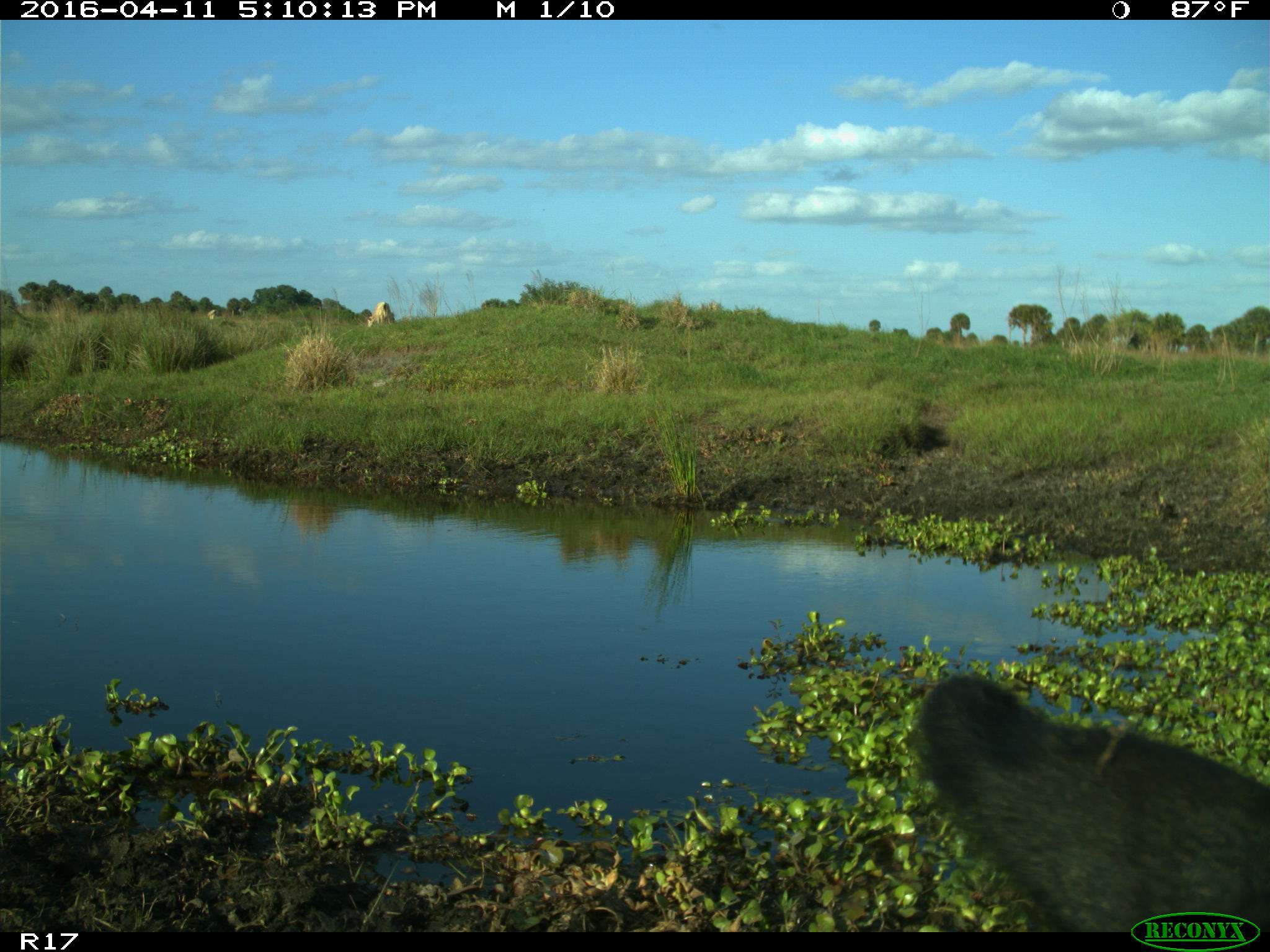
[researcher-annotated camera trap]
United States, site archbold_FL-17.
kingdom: Animalia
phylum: Chordata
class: Mammalia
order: Artiodactyla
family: Bovidae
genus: Bos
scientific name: Bos taurus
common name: domestic cow